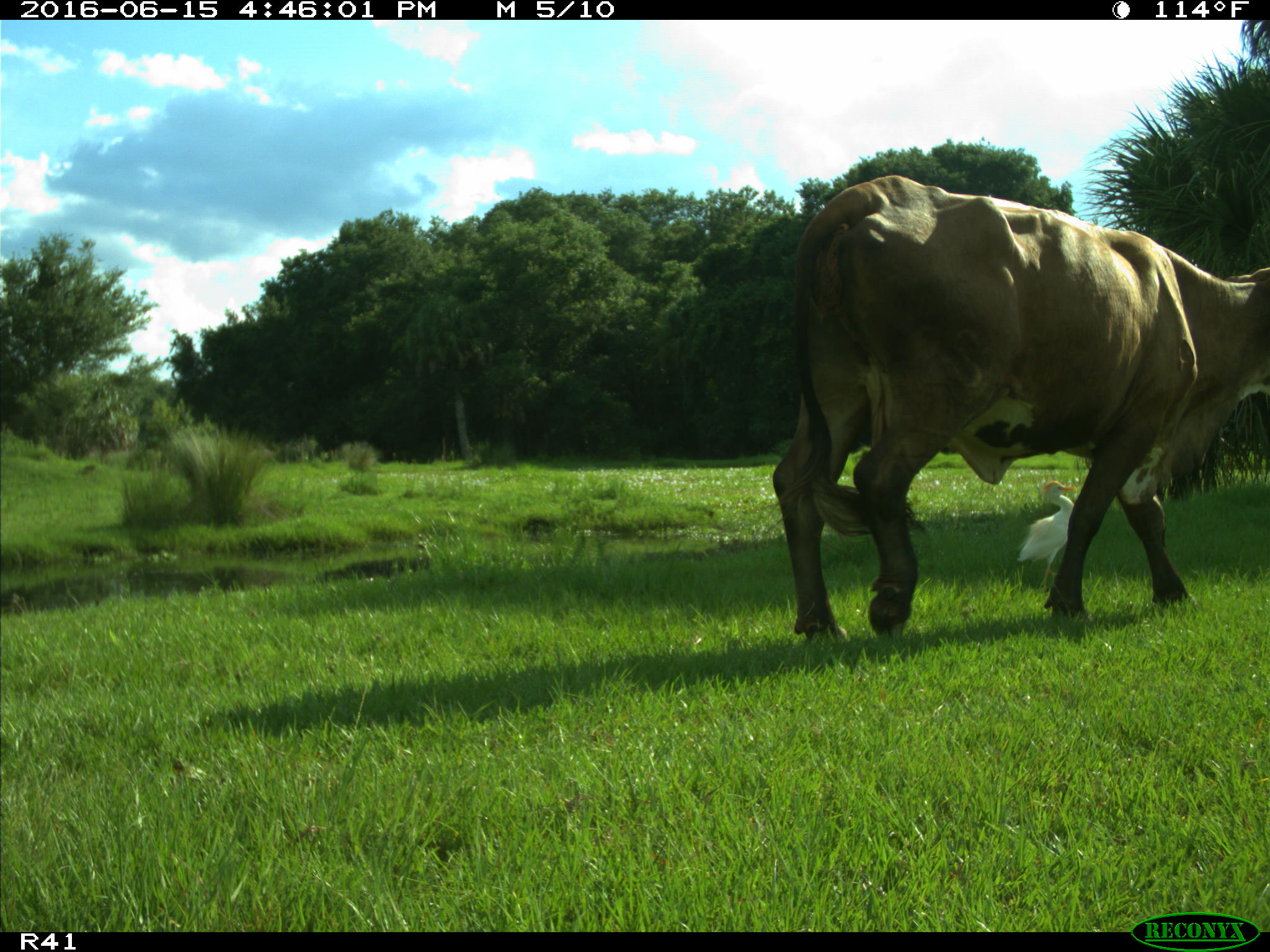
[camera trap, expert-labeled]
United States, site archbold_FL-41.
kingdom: Animalia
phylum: Chordata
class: Mammalia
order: Artiodactyla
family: Bovidae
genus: Bos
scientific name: Bos taurus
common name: domestic cow